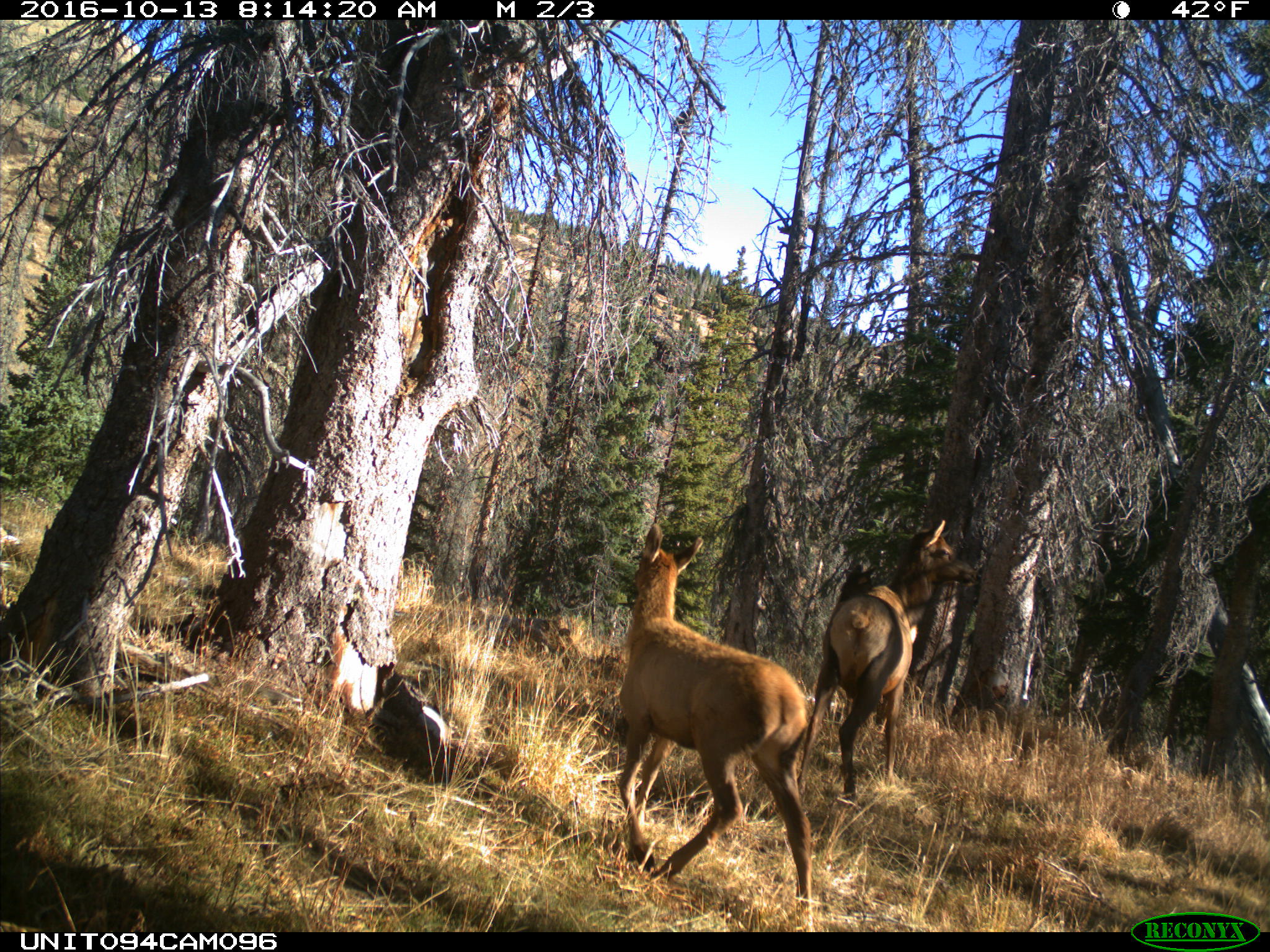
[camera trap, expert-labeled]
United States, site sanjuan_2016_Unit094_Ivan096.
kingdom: Animalia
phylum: Chordata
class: Mammalia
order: Artiodactyla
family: Cervidae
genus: Cervus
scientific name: Cervus elaphus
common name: red deer